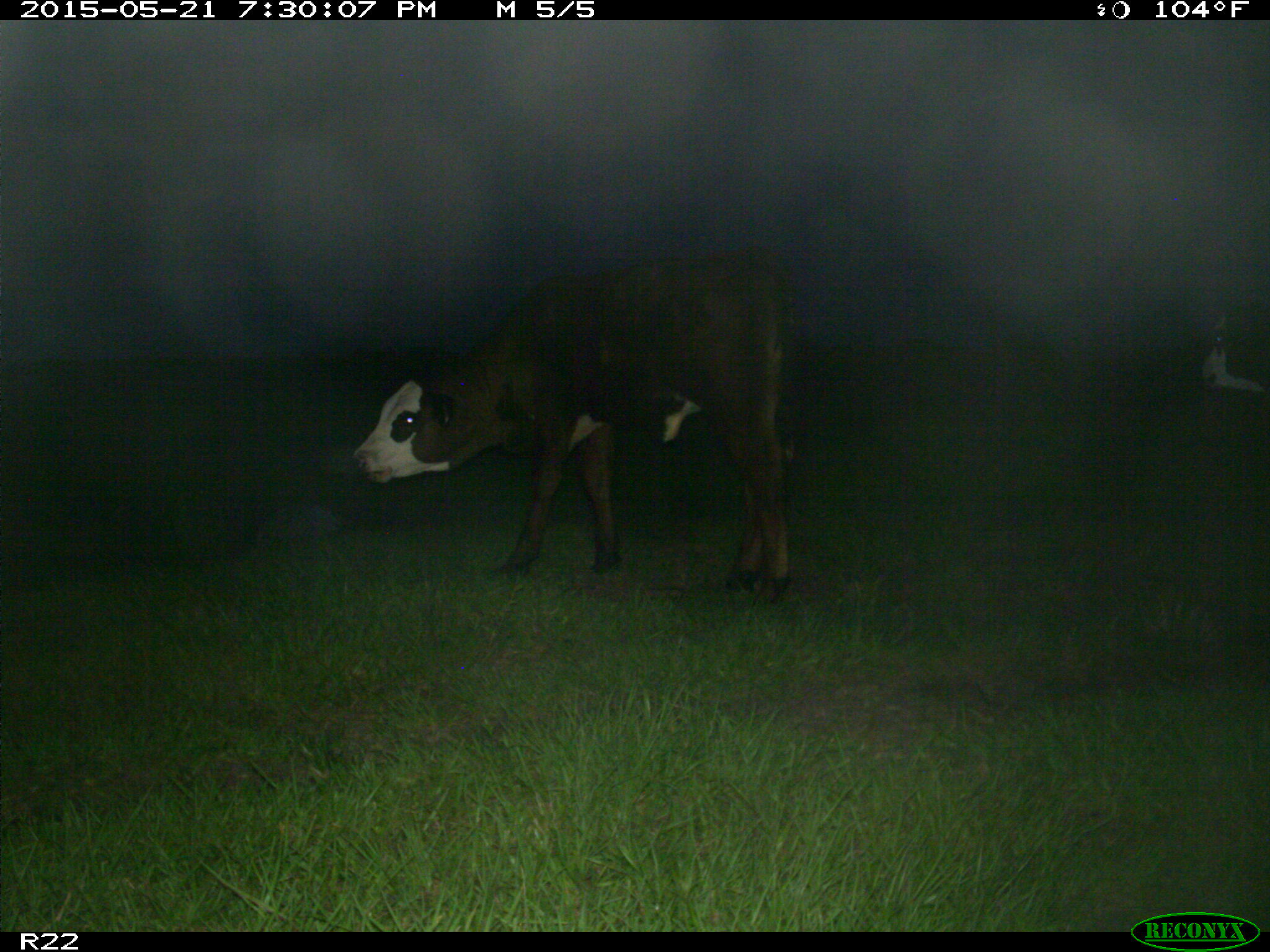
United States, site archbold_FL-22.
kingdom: Animalia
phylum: Chordata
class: Mammalia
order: Artiodactyla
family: Bovidae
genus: Bos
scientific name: Bos taurus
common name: domestic cow